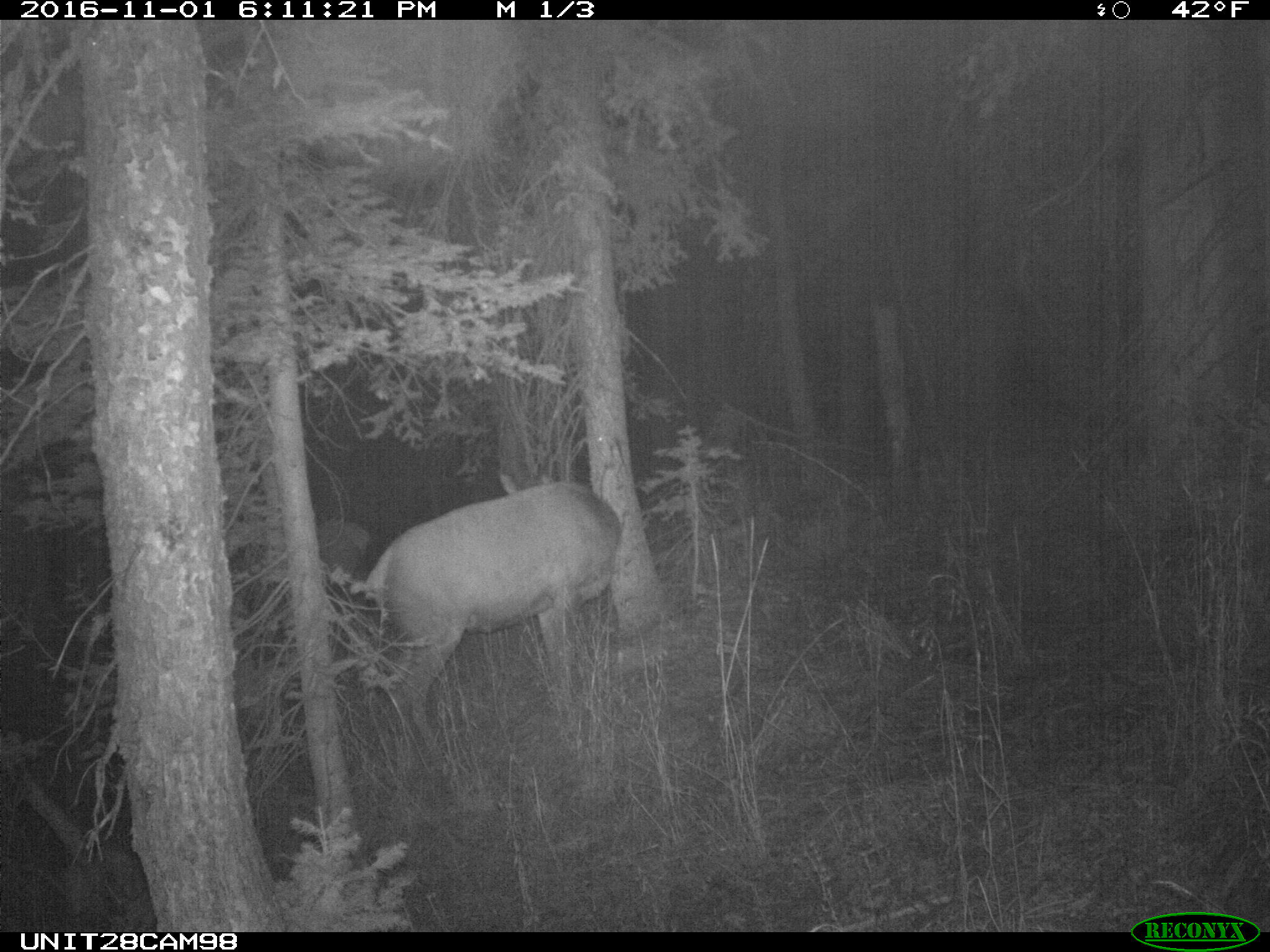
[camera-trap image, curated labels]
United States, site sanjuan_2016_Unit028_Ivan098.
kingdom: Animalia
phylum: Chordata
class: Mammalia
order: Artiodactyla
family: Cervidae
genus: Cervus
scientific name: Cervus elaphus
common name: red deer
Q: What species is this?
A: Cervus elaphus (red deer).